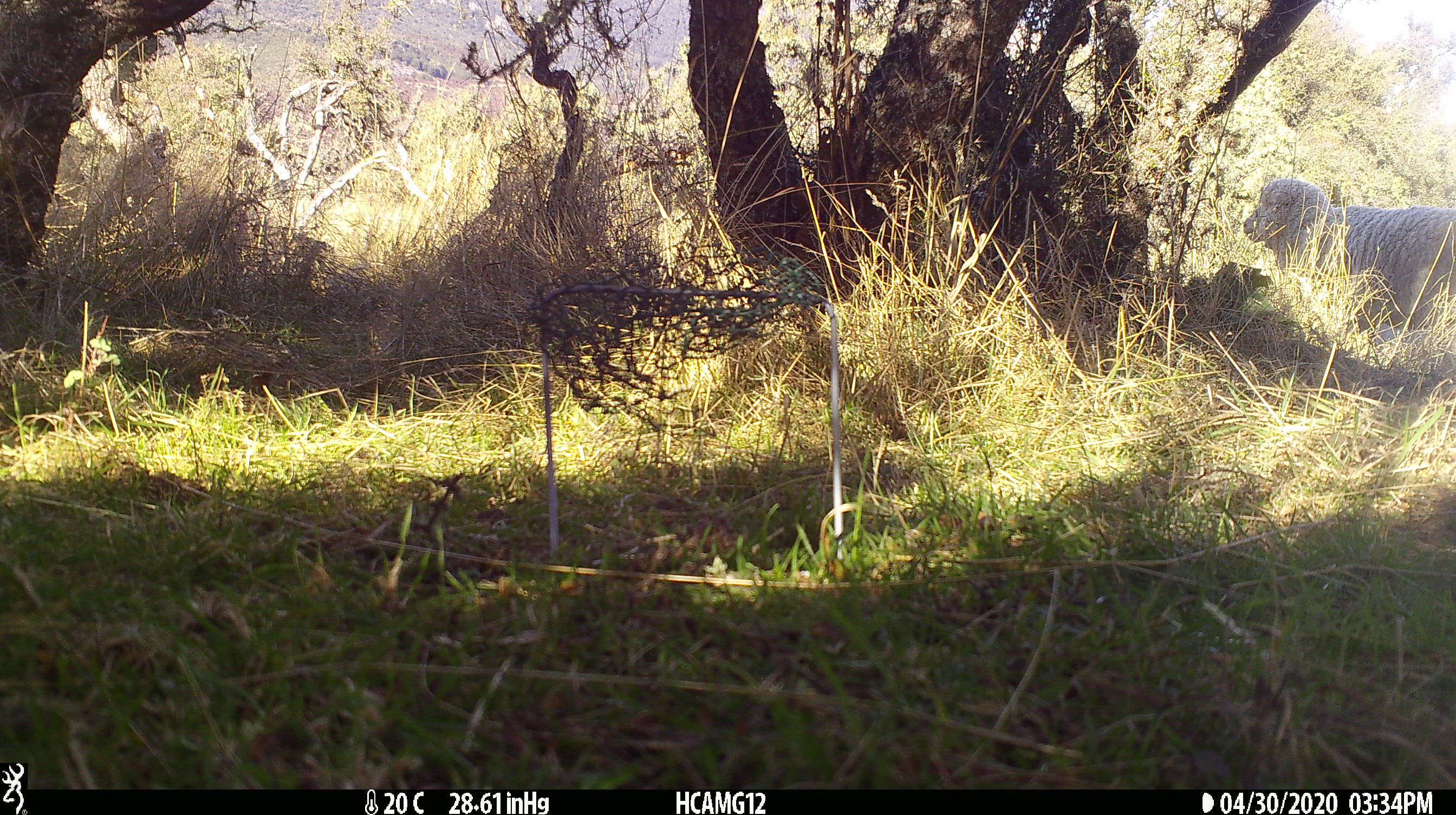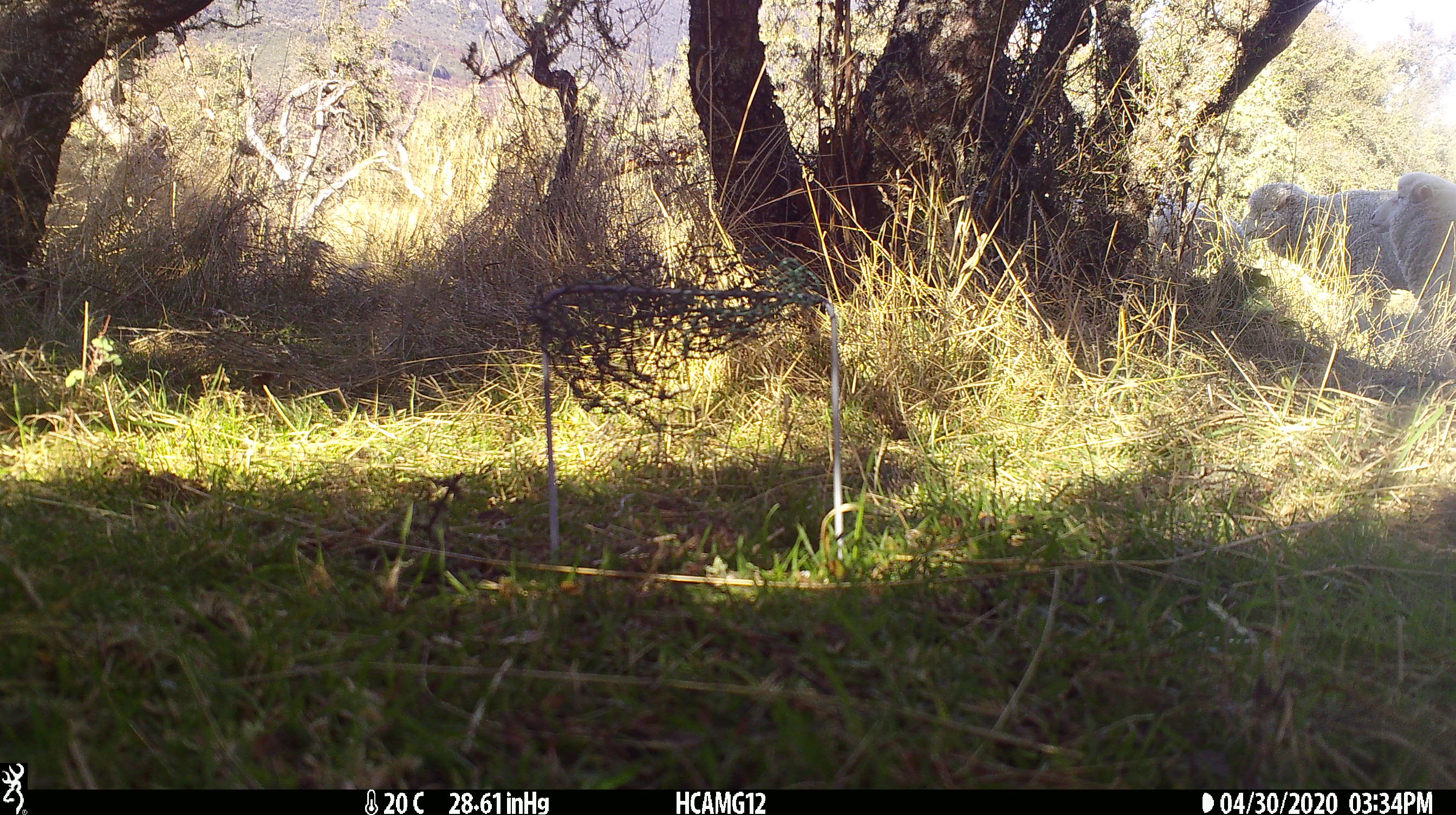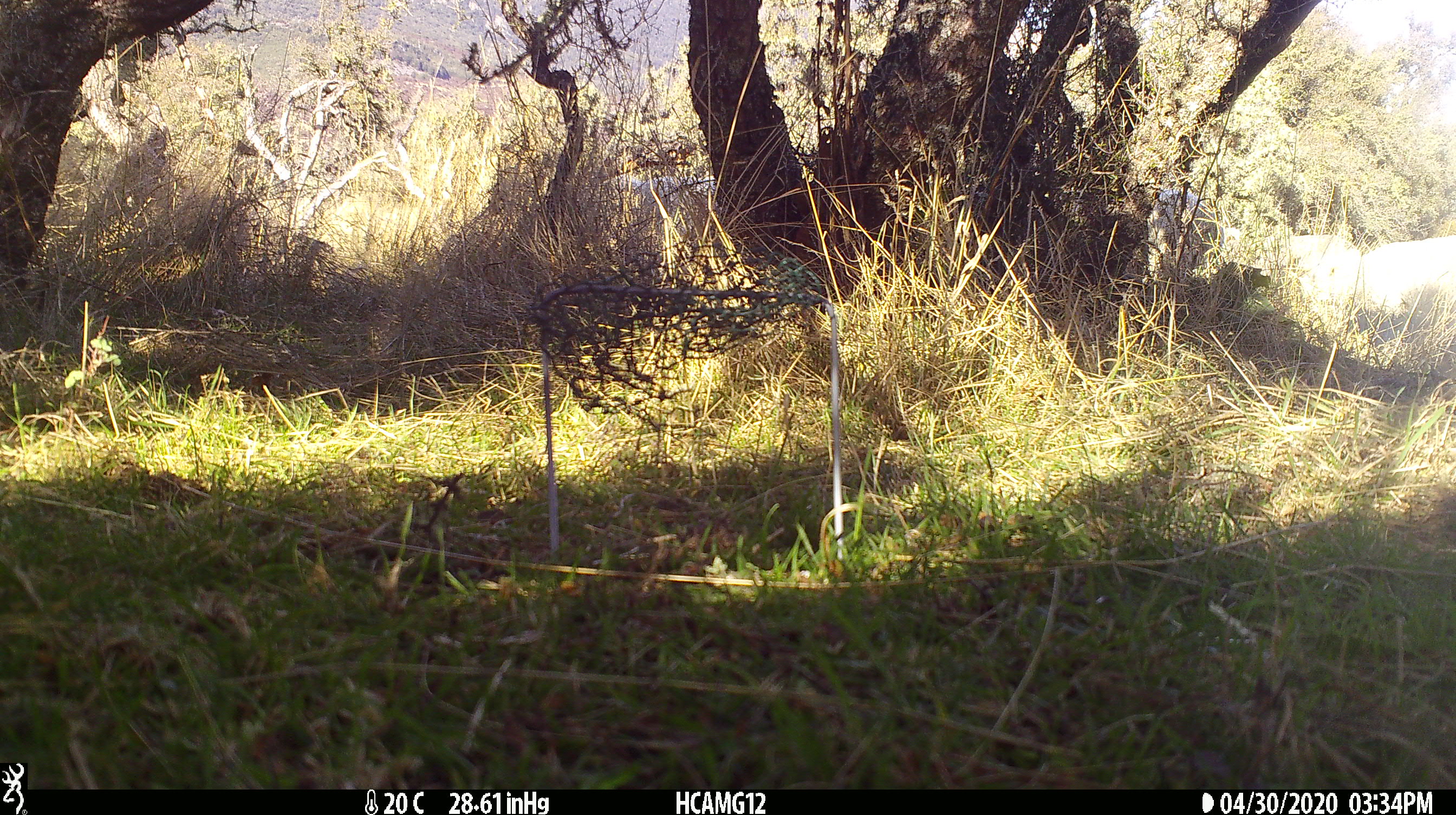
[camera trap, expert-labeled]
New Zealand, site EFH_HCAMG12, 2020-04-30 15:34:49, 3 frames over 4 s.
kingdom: Animalia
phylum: Chordata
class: Mammalia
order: Artiodactyla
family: Bovidae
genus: Ovis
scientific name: Ovis aries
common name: domestic sheep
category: sheep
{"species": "sheep (domestic sheep) (Ovis aries)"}